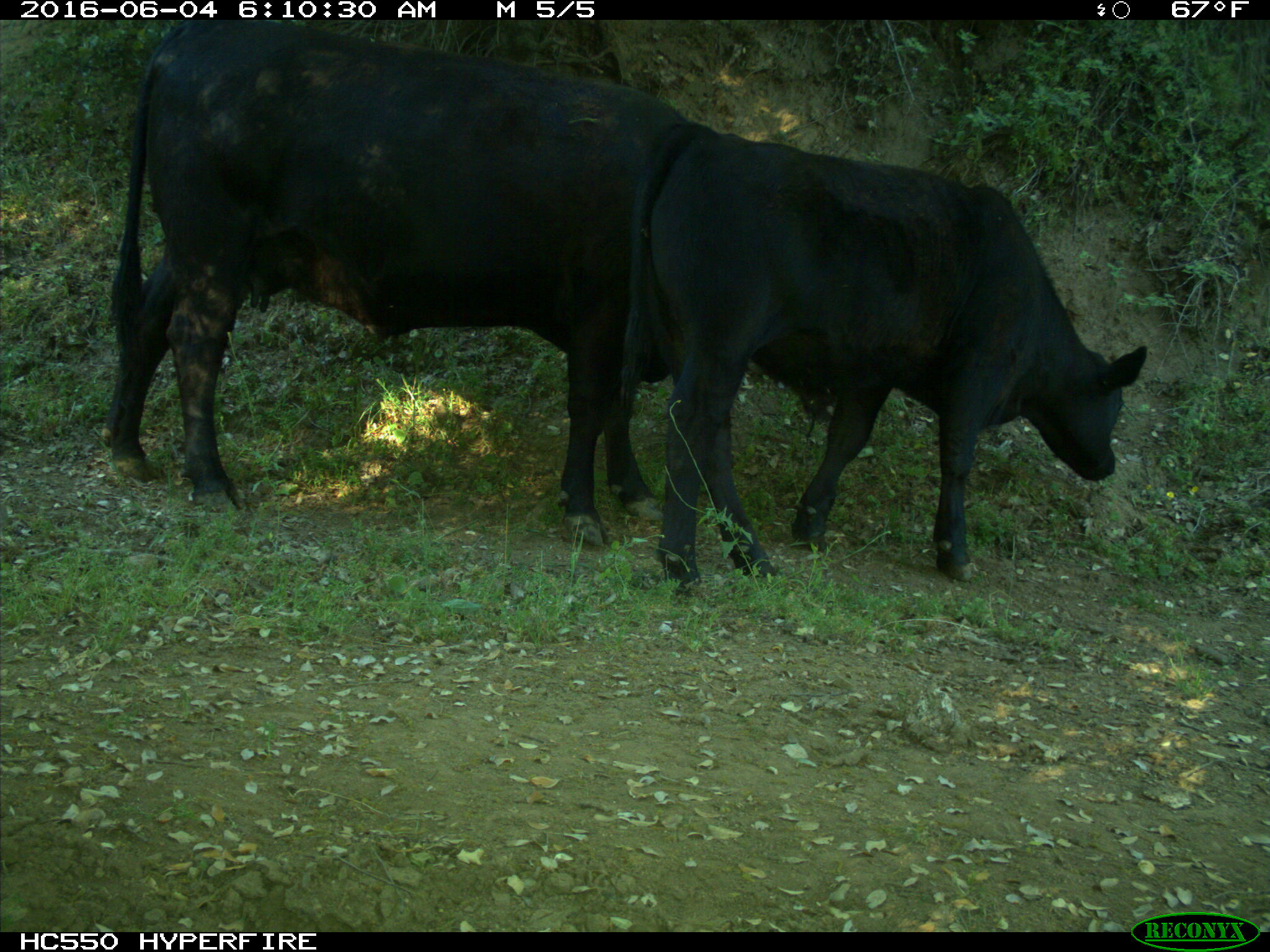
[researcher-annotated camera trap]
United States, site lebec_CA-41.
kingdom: Animalia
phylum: Chordata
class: Mammalia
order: Artiodactyla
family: Bovidae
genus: Bos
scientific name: Bos taurus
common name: domestic cow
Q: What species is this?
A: Bos taurus (domestic cow).